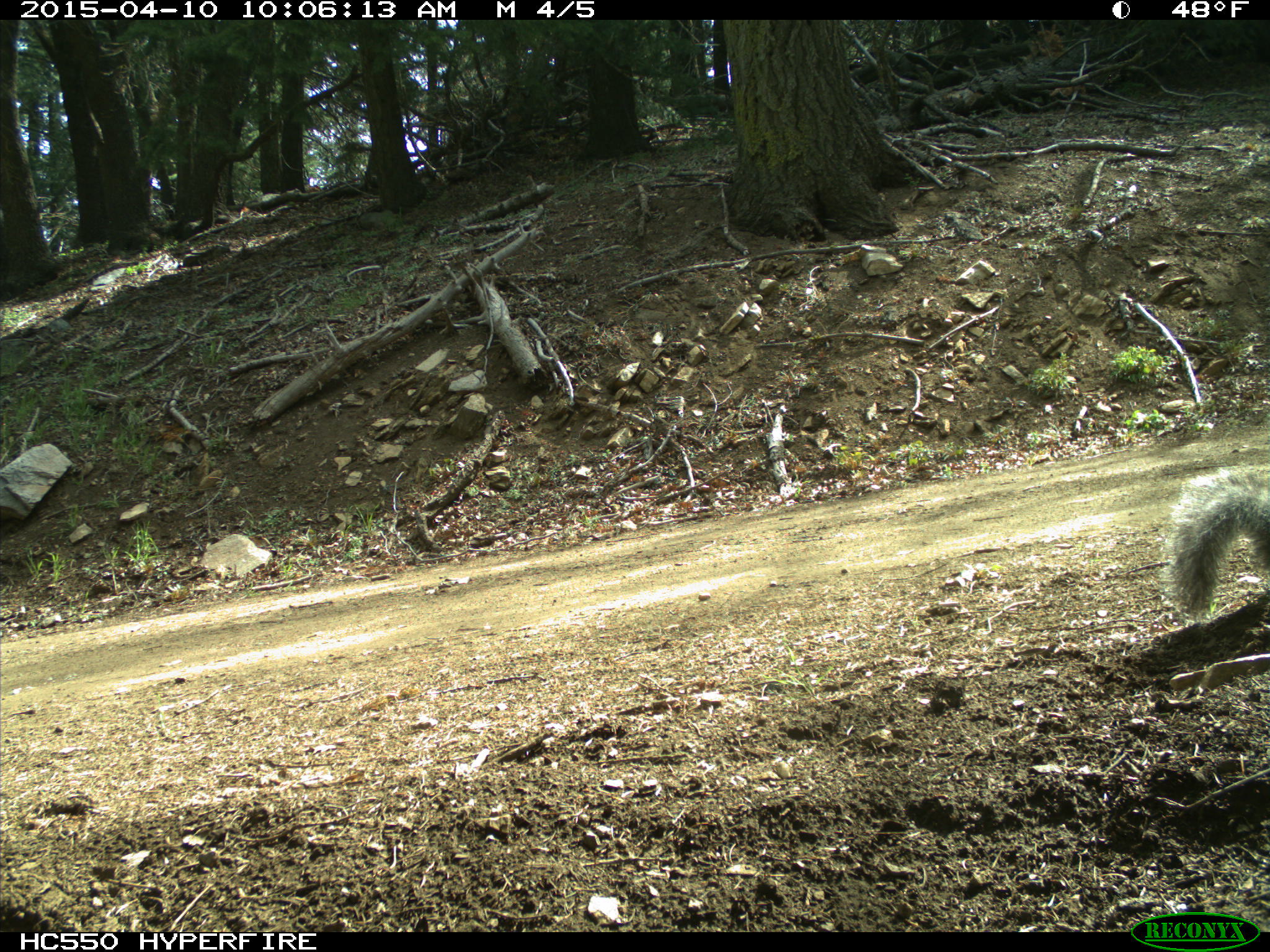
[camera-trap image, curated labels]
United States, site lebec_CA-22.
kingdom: Animalia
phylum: Chordata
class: Mammalia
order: Rodentia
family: Sciuridae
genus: Sciurus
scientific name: Sciurus carolinensis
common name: eastern gray squirrel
Sciurus carolinensis (eastern gray squirrel).